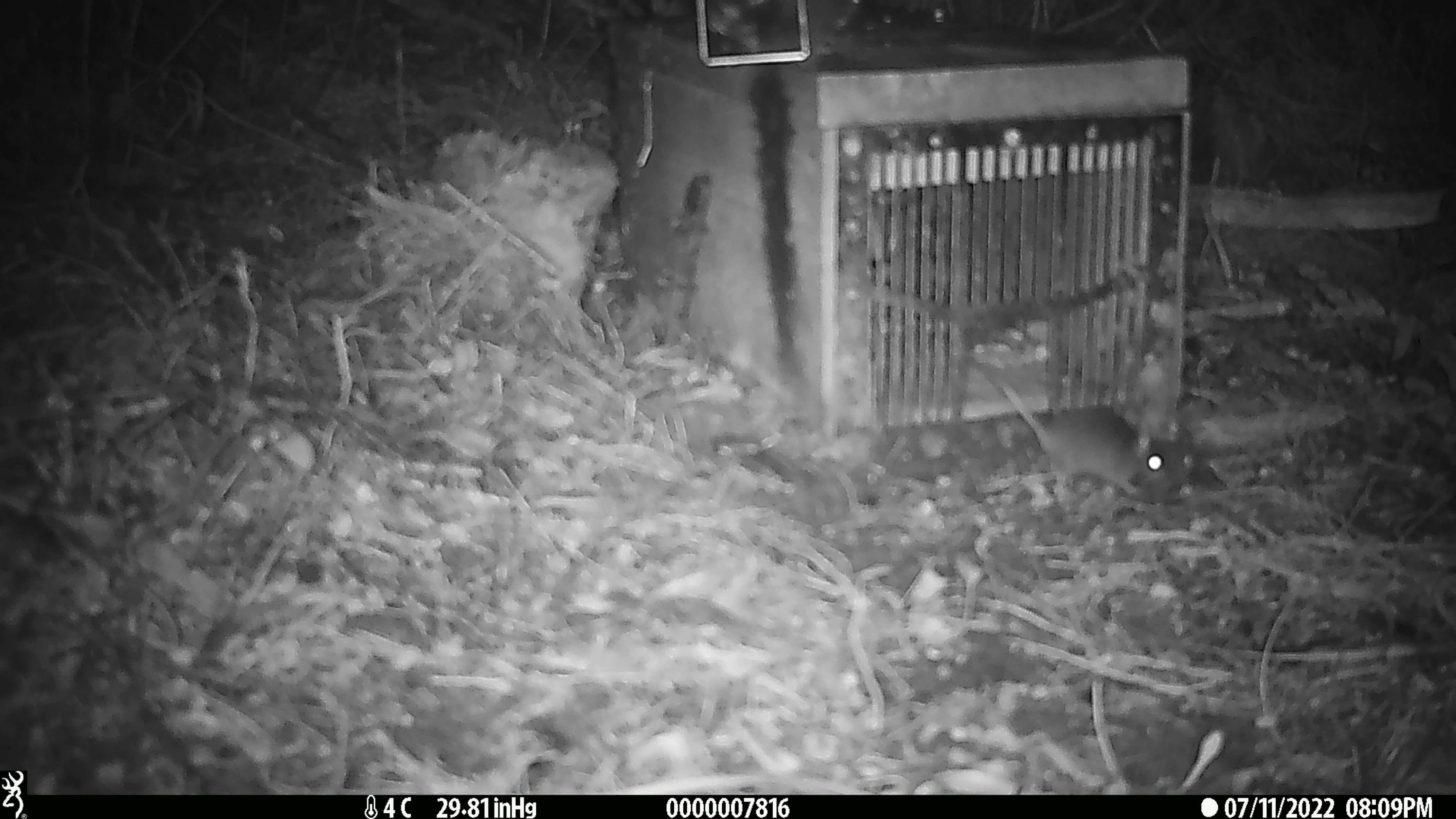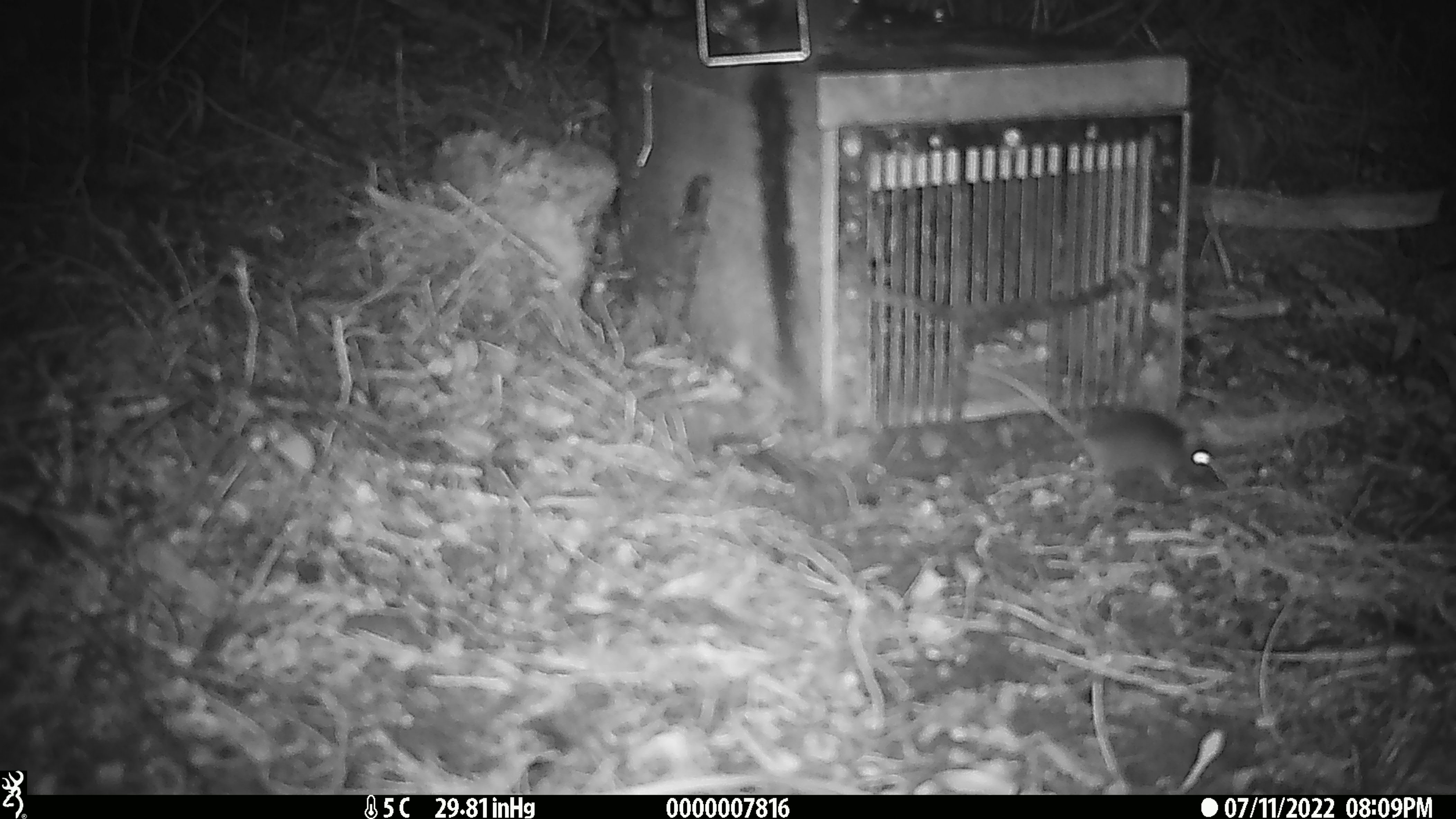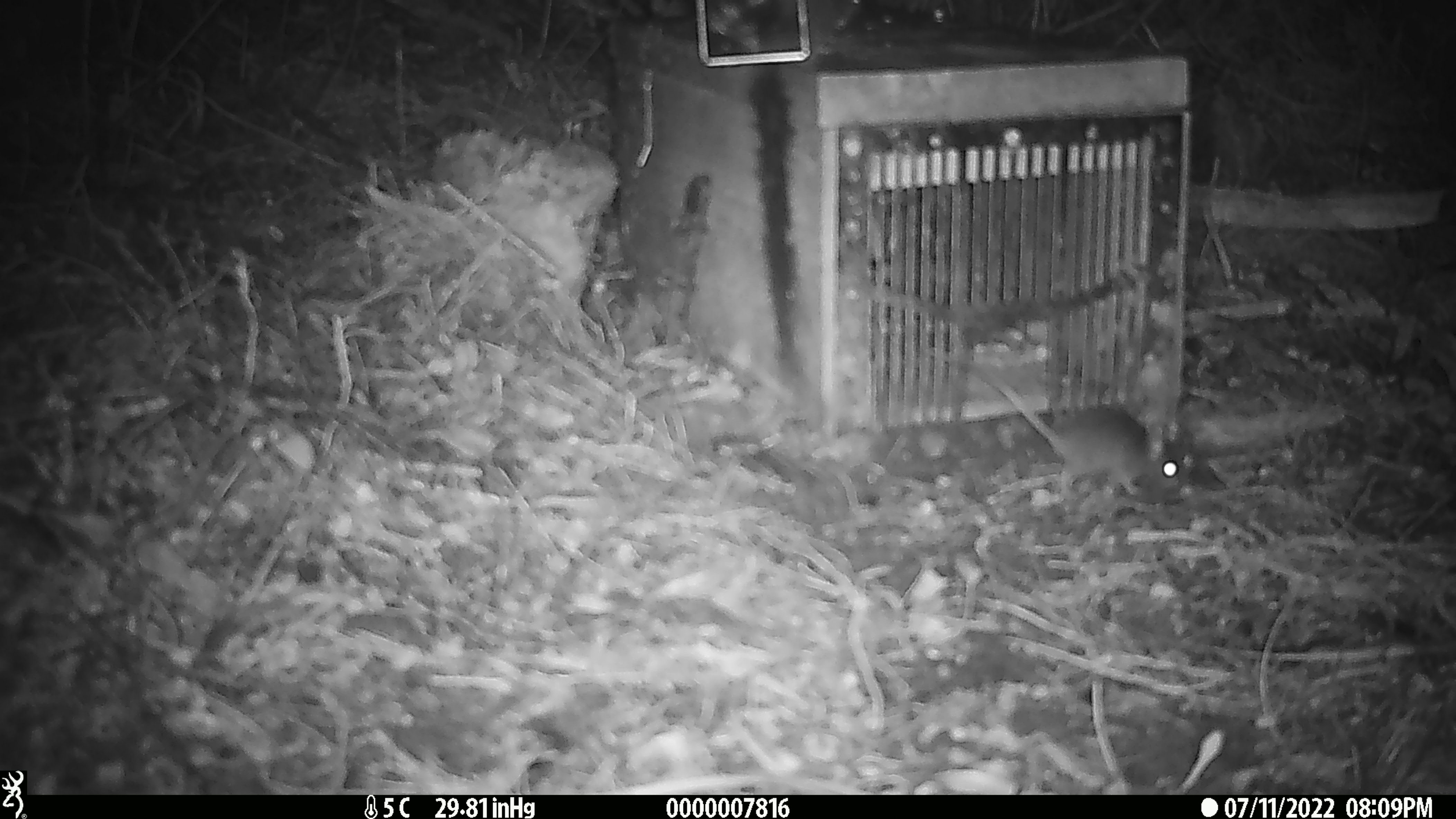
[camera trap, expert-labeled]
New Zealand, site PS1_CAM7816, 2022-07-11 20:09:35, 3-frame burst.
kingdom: Animalia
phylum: Chordata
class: Mammalia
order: Rodentia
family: Muridae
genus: Mus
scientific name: Mus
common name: mouse